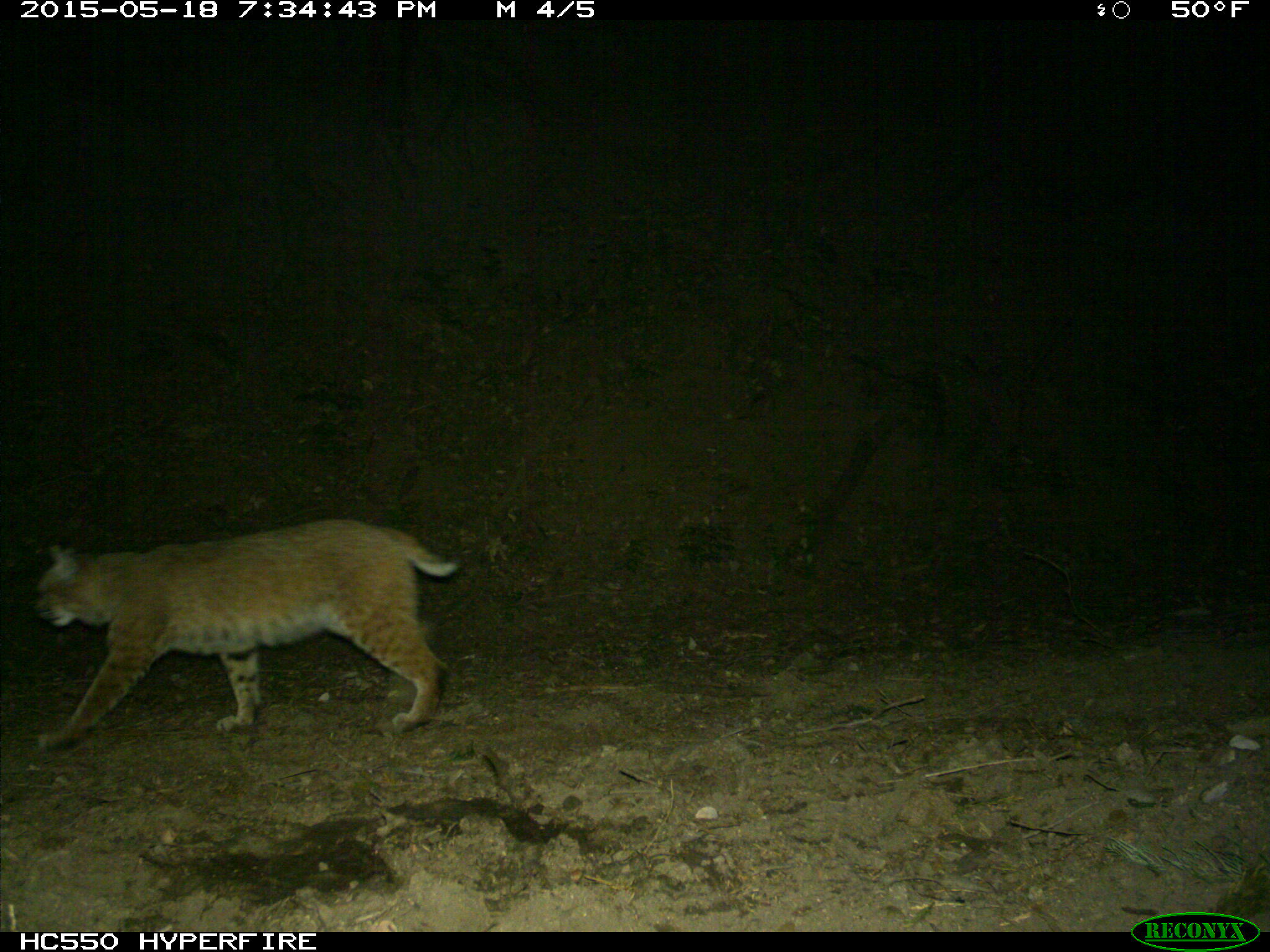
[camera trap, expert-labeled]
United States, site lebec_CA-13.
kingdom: Animalia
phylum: Chordata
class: Mammalia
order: Carnivora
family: Felidae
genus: Lynx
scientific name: Lynx rufus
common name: bobcat